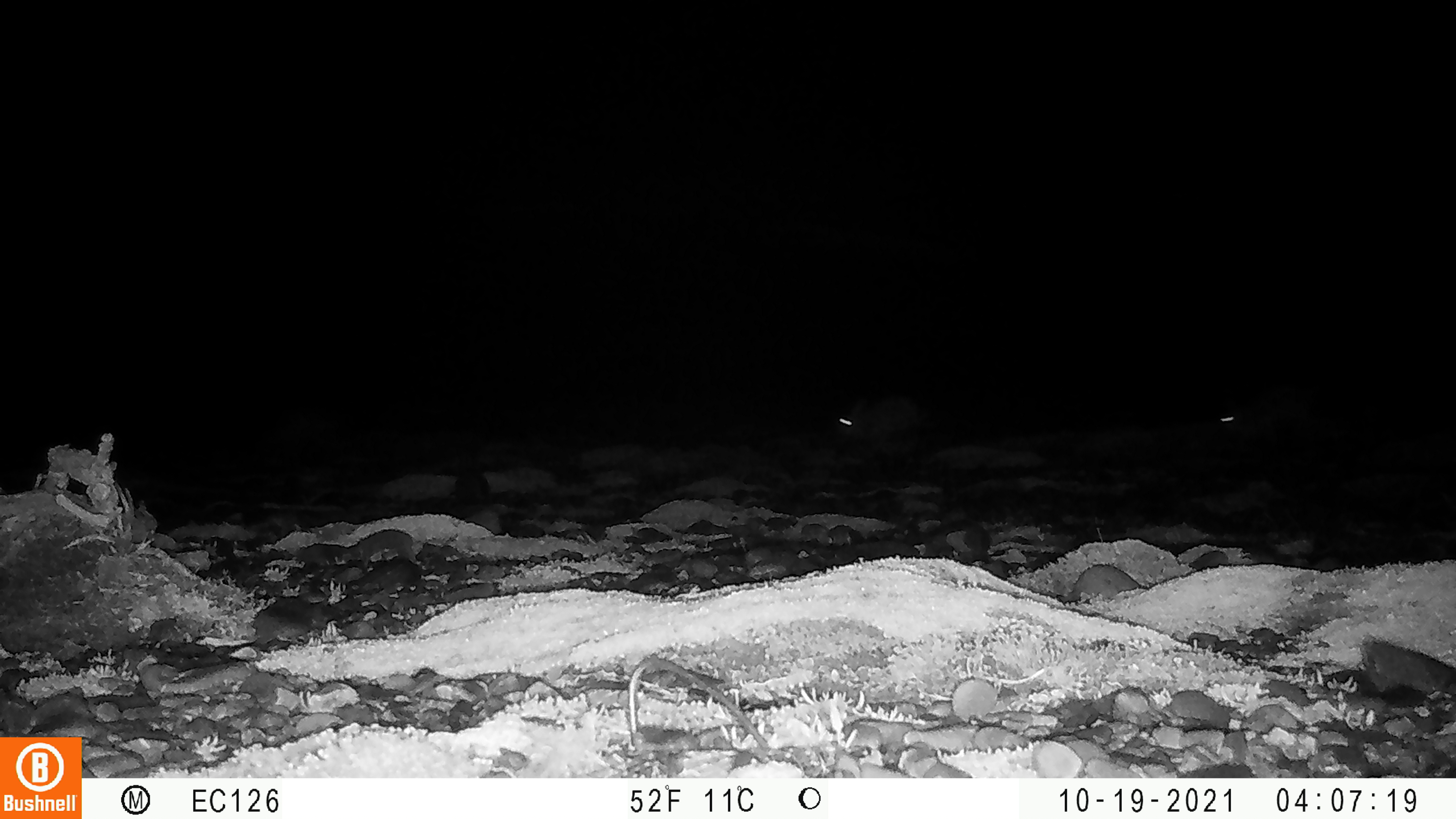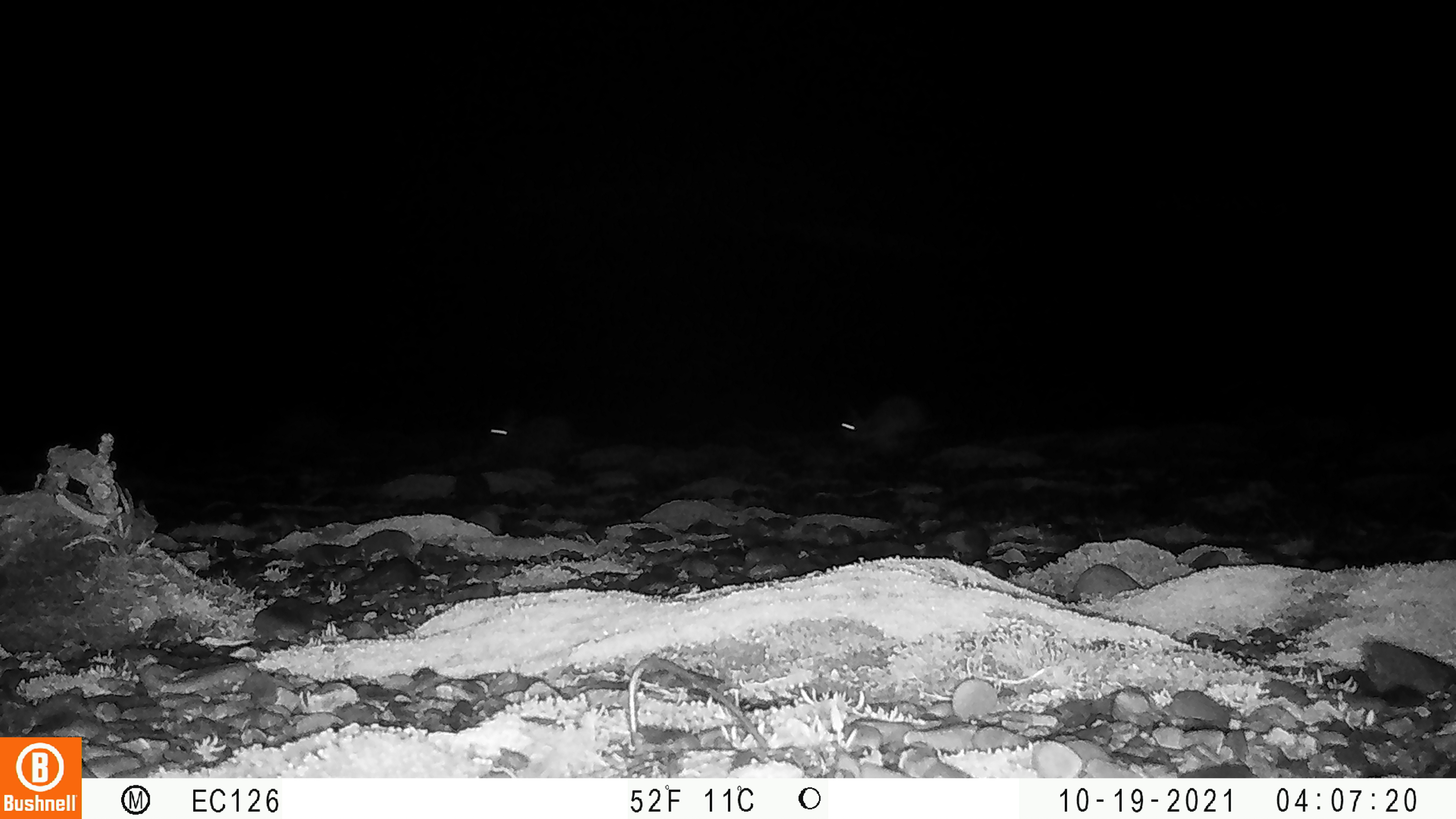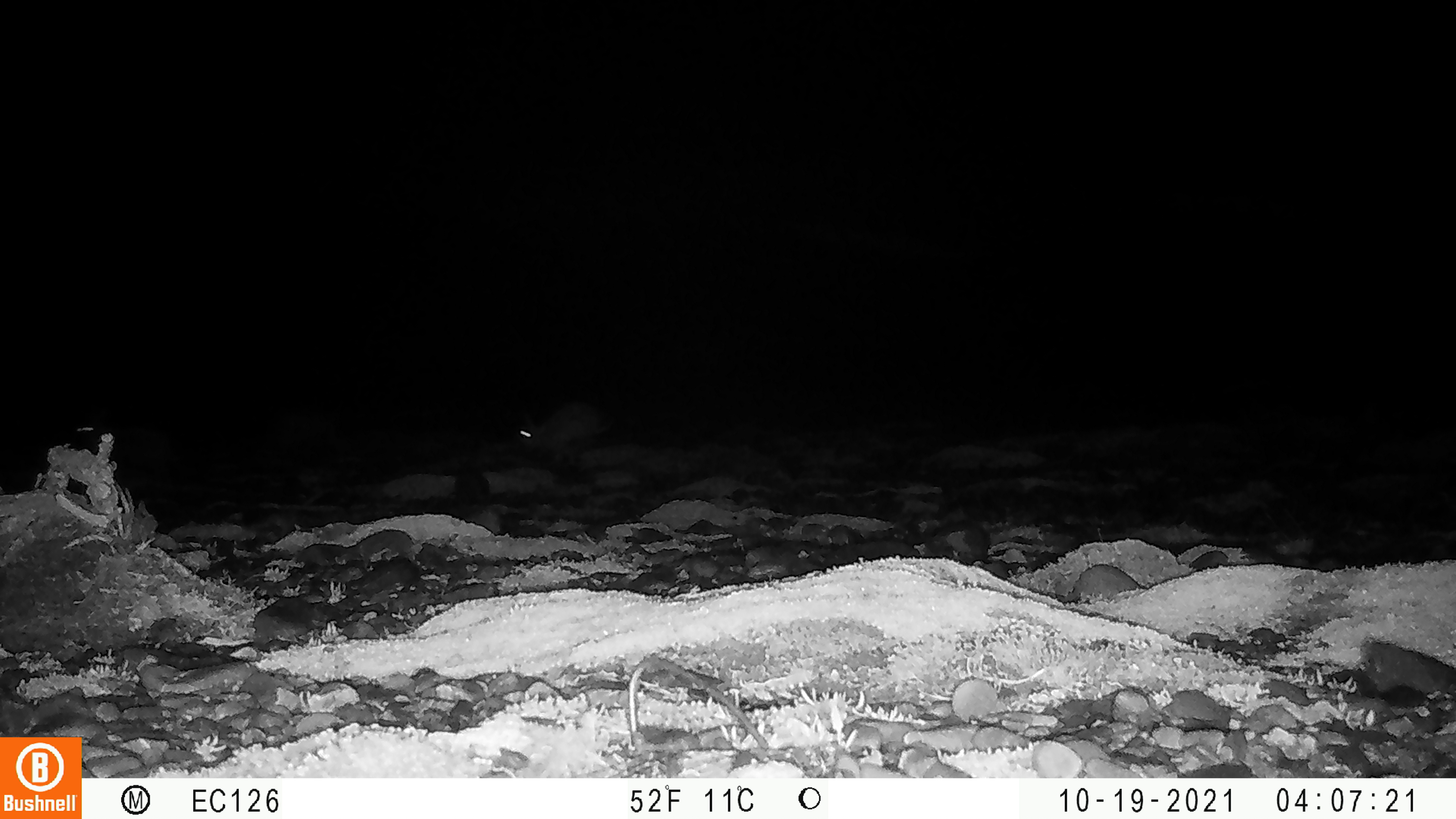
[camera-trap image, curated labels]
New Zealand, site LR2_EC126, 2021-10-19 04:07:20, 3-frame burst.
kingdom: Animalia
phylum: Chordata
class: Mammalia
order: Lagomorpha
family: Leporidae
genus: Oryctolagus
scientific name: Oryctolagus cuniculus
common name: european rabbit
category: rabbit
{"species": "rabbit (european rabbit) (Oryctolagus cuniculus)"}